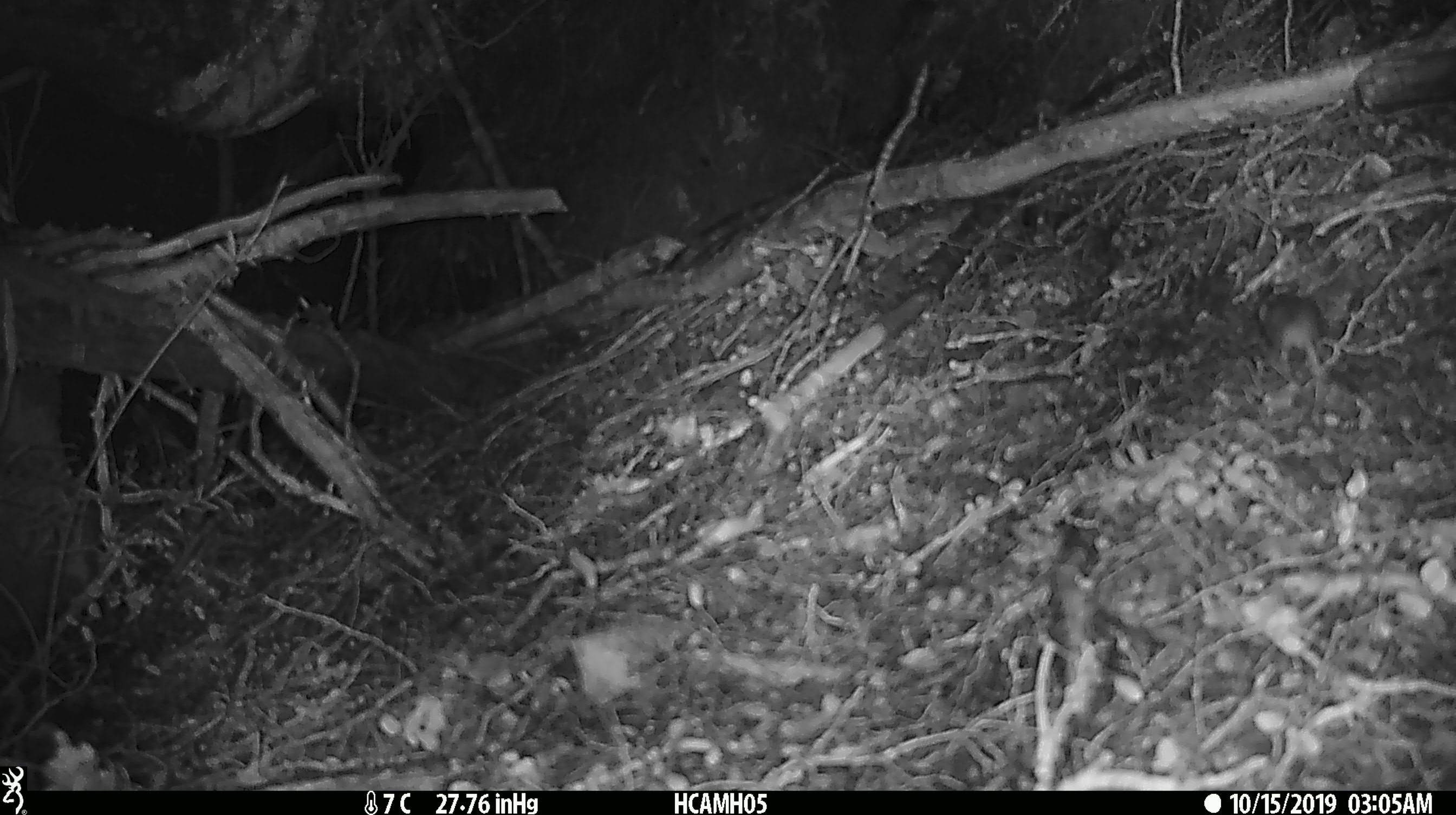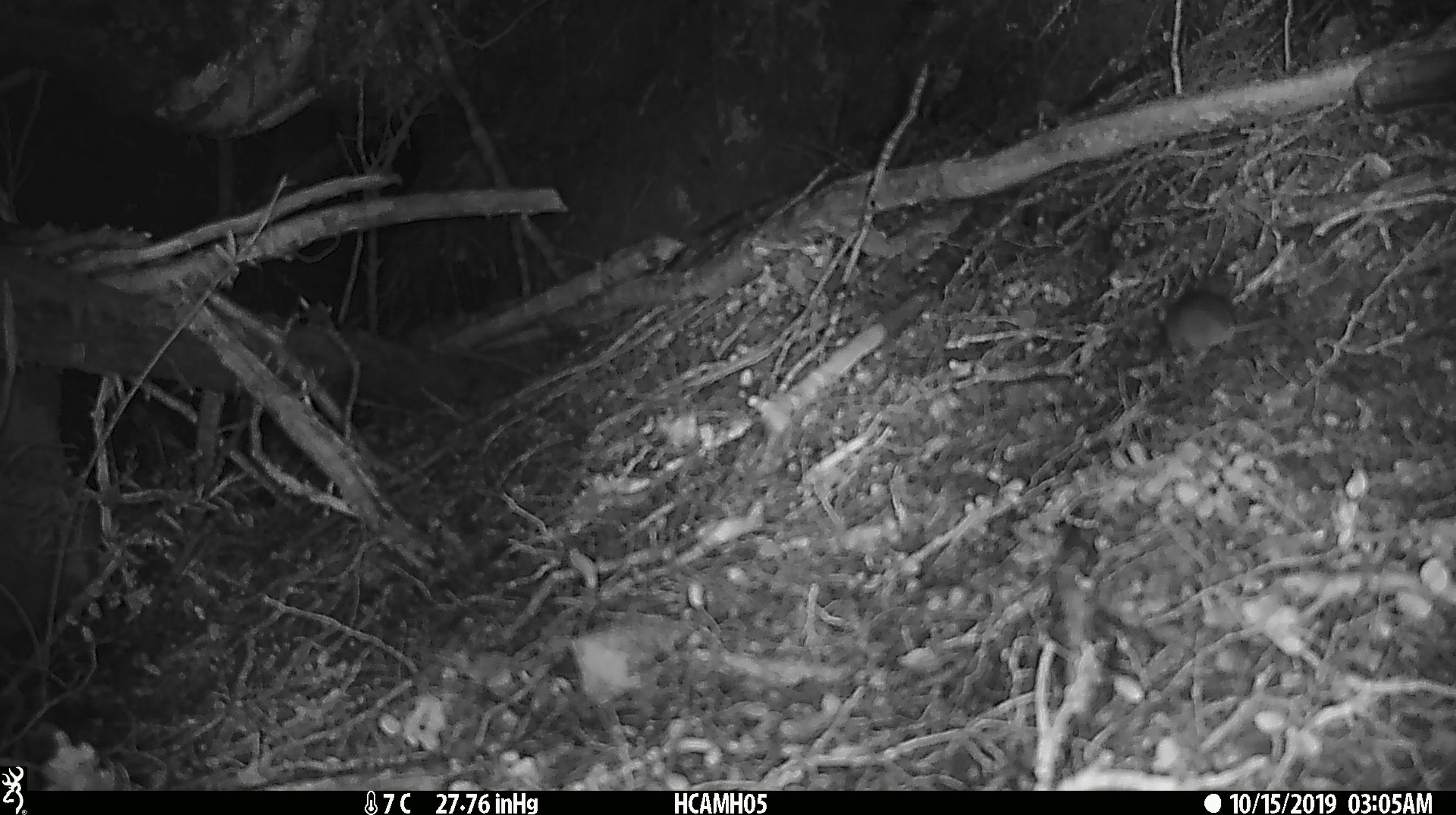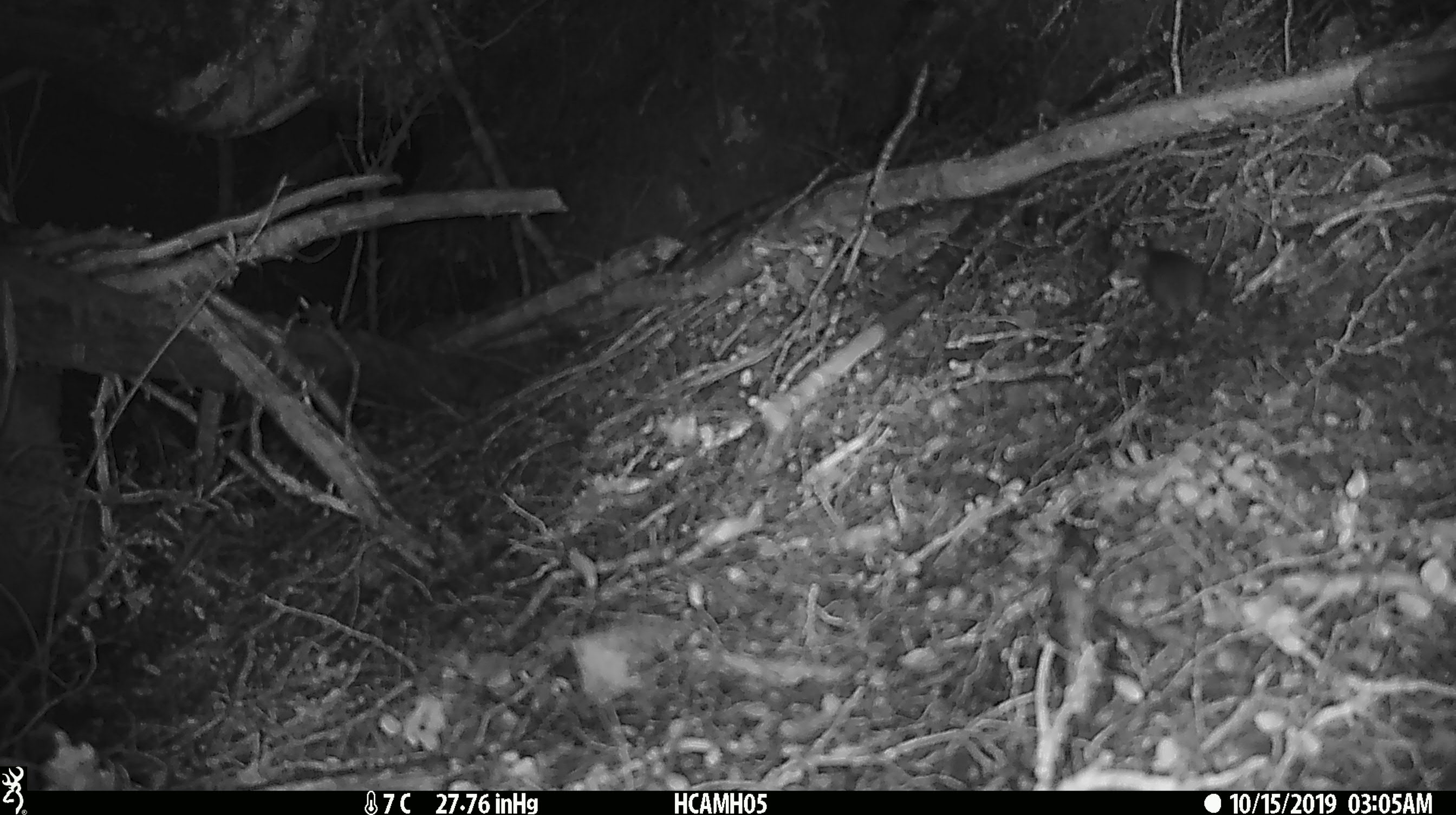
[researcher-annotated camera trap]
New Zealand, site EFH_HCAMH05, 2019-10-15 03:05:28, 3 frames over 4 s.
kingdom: Animalia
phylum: Chordata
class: Mammalia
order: Rodentia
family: Muridae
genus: Mus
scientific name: Mus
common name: mouse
Mouse (Mus).